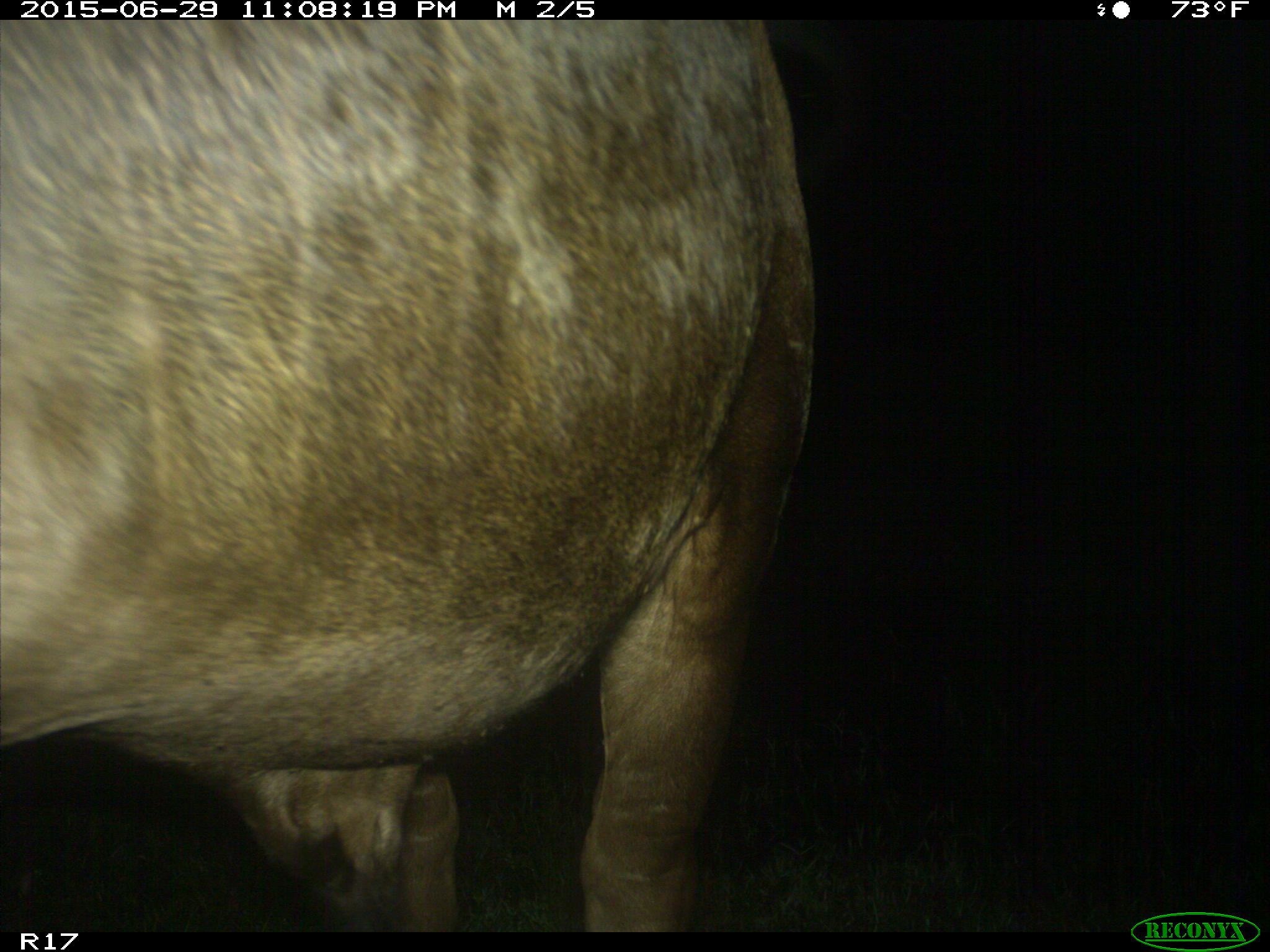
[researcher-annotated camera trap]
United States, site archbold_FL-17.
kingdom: Animalia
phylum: Chordata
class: Mammalia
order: Artiodactyla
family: Bovidae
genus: Bos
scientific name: Bos taurus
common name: domestic cow